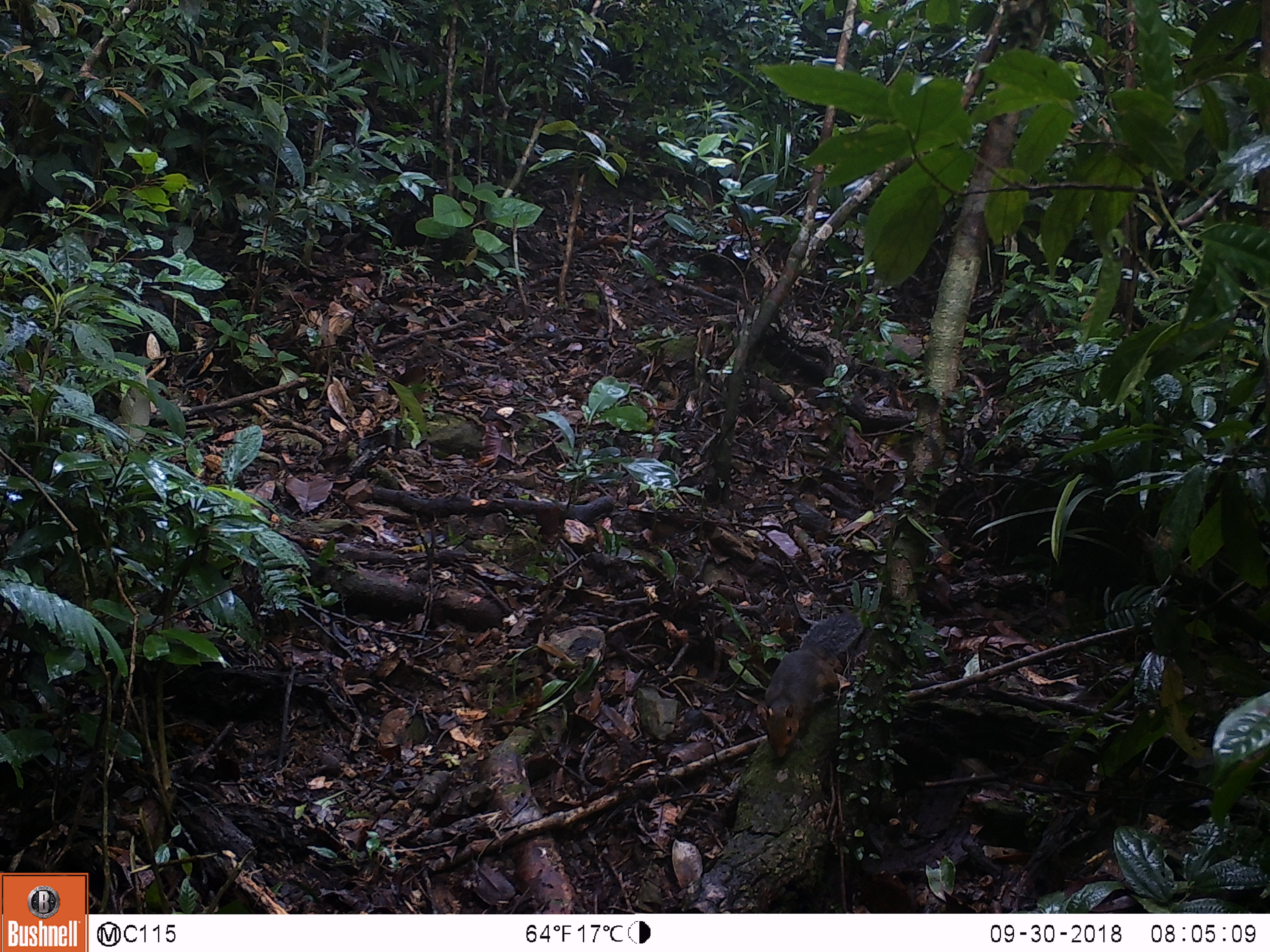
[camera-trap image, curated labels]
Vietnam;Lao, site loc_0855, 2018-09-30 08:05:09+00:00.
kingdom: Animalia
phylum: Chordata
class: Mammalia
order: Rodentia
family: Sciuridae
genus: Dremomys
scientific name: Dremomys rufigenis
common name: red-cheeked squirrel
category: red cheeked squirrel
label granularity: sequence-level